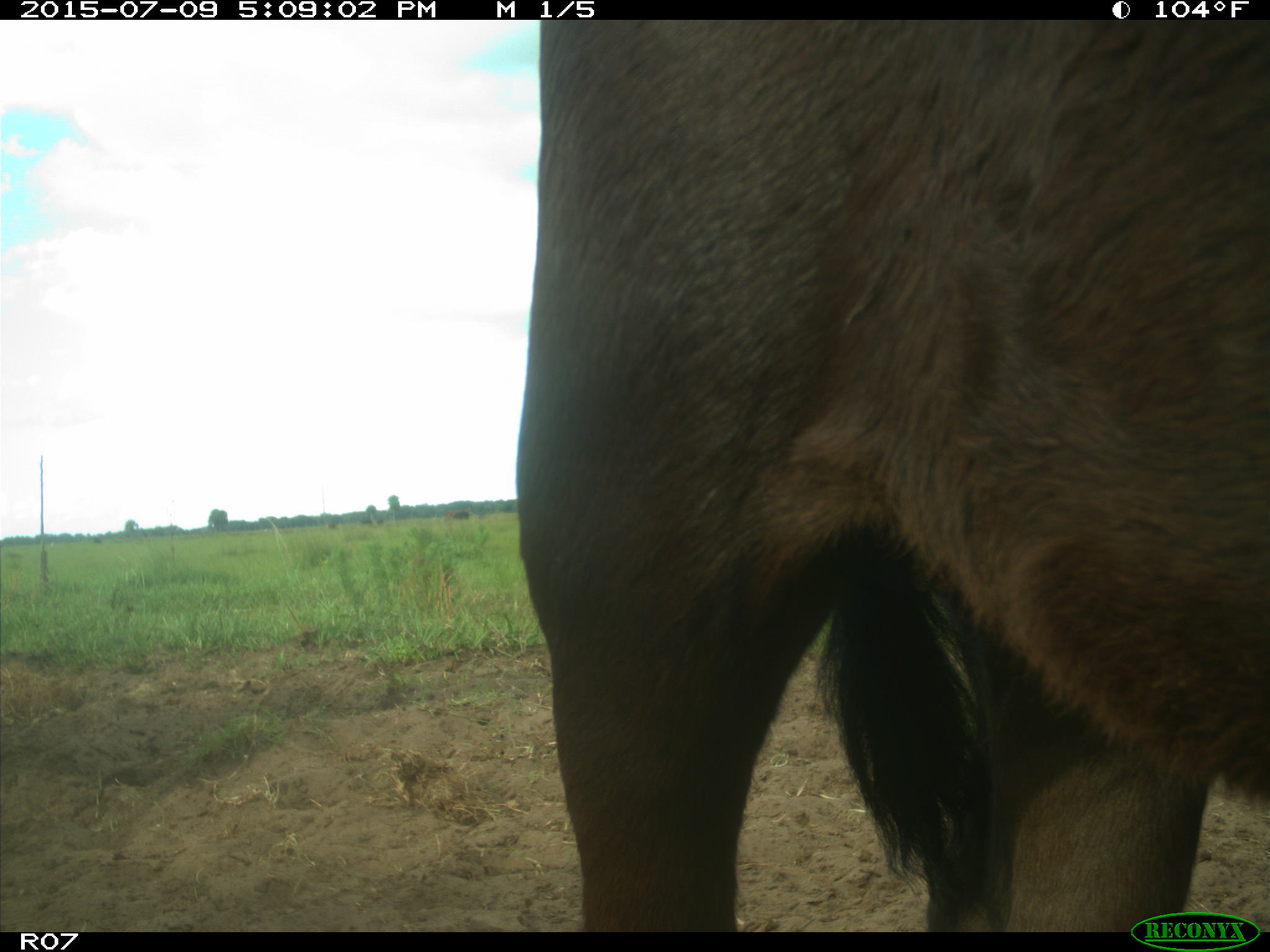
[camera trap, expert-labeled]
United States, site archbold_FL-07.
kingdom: Animalia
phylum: Chordata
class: Mammalia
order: Artiodactyla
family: Bovidae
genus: Bos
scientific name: Bos taurus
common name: domestic cow